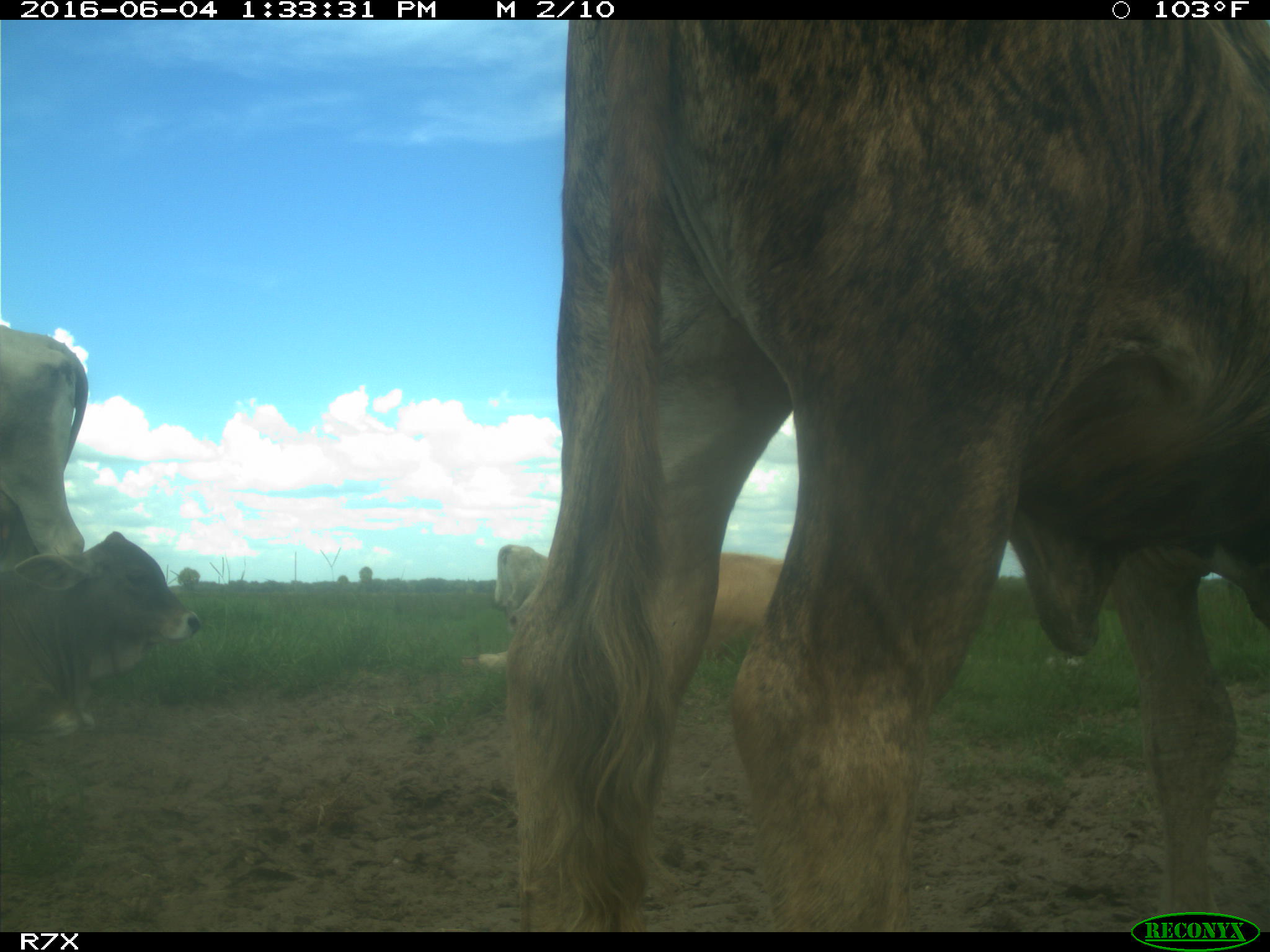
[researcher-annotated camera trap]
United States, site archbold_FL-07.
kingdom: Animalia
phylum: Chordata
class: Mammalia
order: Artiodactyla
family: Bovidae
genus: Bos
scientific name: Bos taurus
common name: domestic cow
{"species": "Bos taurus (domestic cow)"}